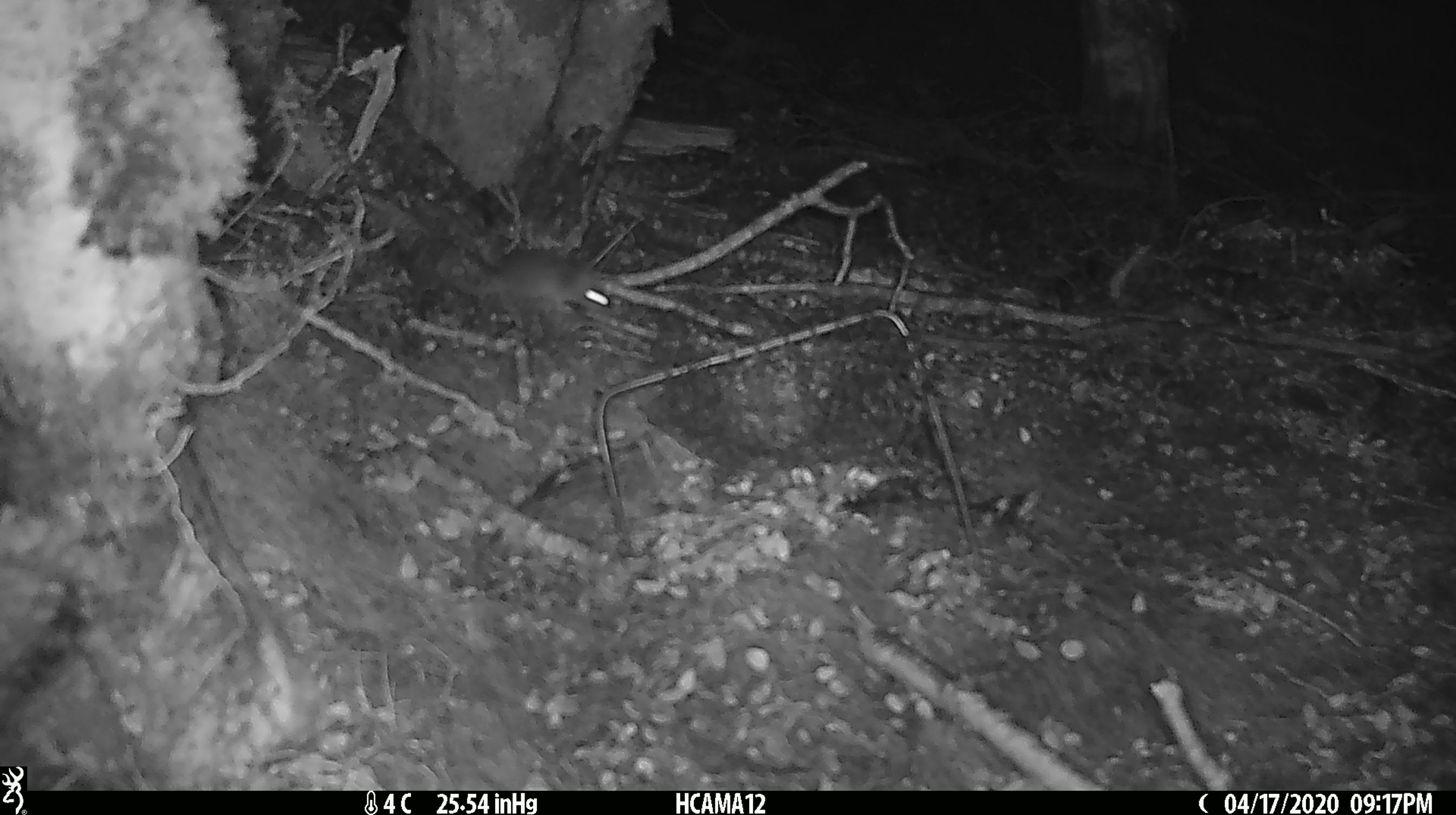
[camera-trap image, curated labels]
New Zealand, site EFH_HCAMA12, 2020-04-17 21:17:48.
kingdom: Animalia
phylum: Chordata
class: Mammalia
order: Rodentia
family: Muridae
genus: Mus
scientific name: Mus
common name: mouse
Mouse (Mus).